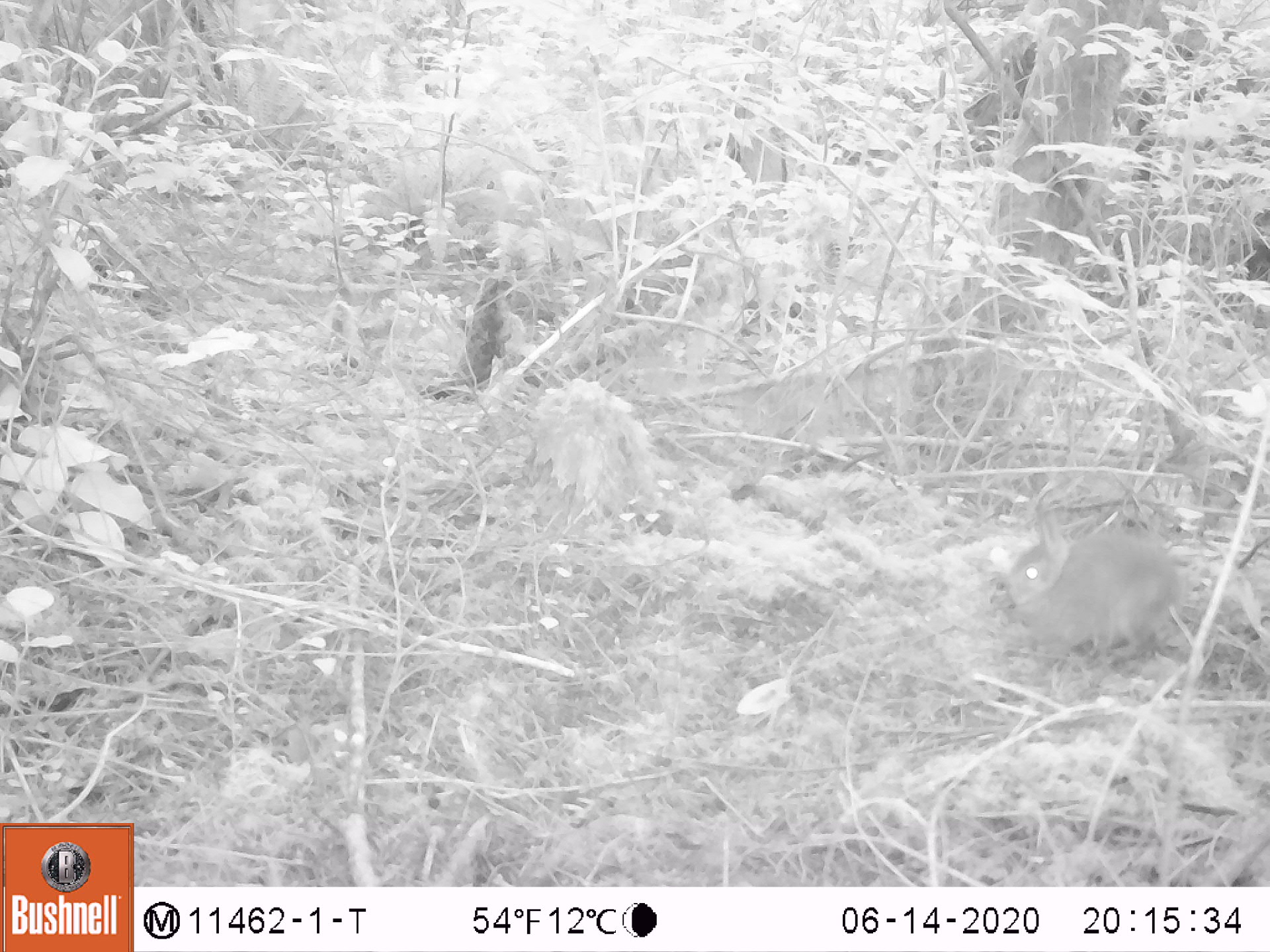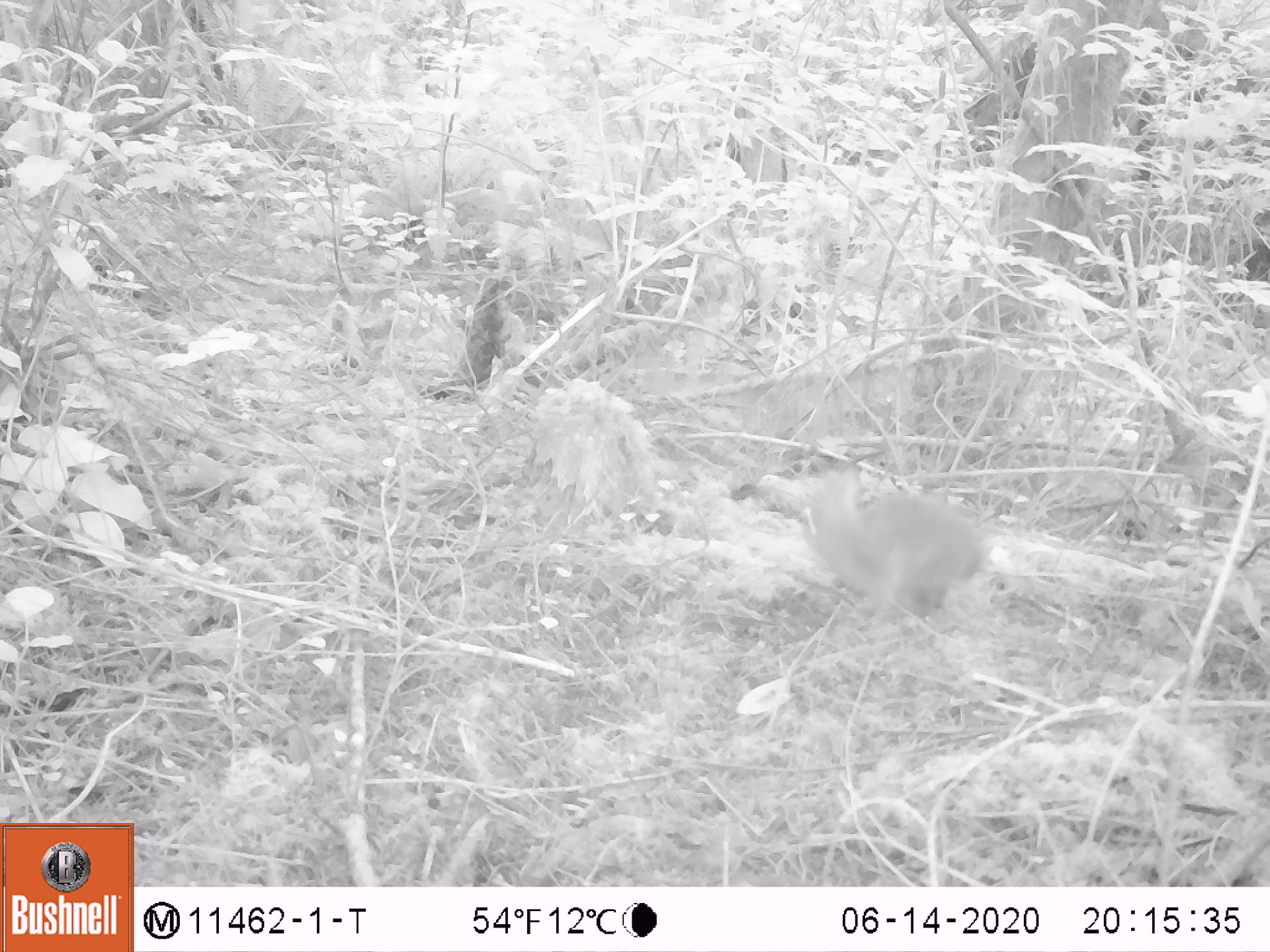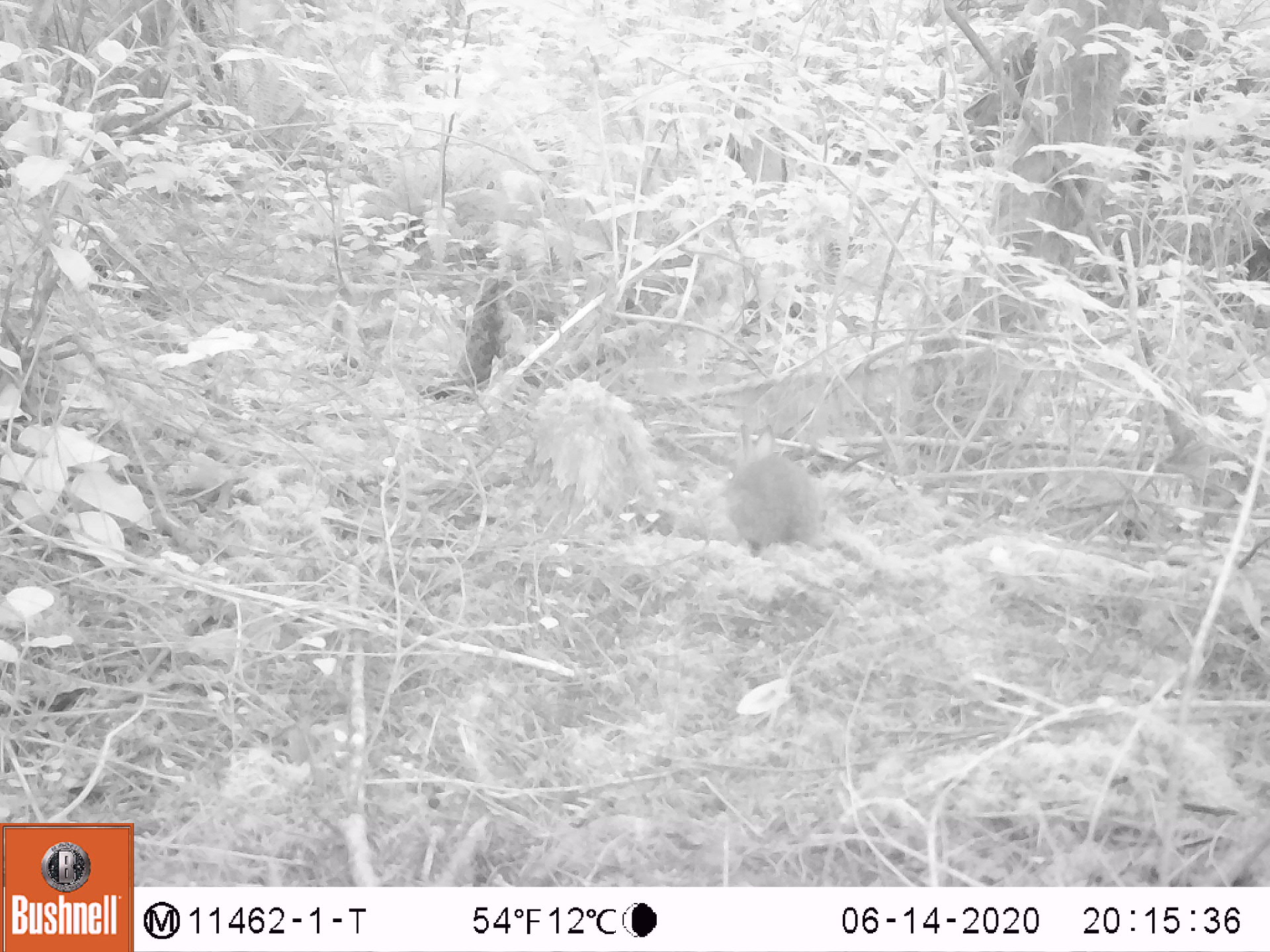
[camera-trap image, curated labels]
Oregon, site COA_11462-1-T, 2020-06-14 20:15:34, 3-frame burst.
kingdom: Animalia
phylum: Chordata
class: Mammalia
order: Lagomorpha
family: Leporidae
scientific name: Leporidae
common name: hares and rabbits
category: leporidae family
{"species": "leporidae family (hares and rabbits) (Leporidae)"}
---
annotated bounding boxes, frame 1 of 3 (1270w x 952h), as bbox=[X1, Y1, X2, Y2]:
leporidae family: bbox=[994, 508, 1184, 662]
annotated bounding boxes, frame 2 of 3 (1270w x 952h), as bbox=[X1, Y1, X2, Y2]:
leporidae family: bbox=[796, 463, 993, 628]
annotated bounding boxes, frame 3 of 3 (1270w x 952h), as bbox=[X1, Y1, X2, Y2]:
leporidae family: bbox=[710, 419, 833, 555]